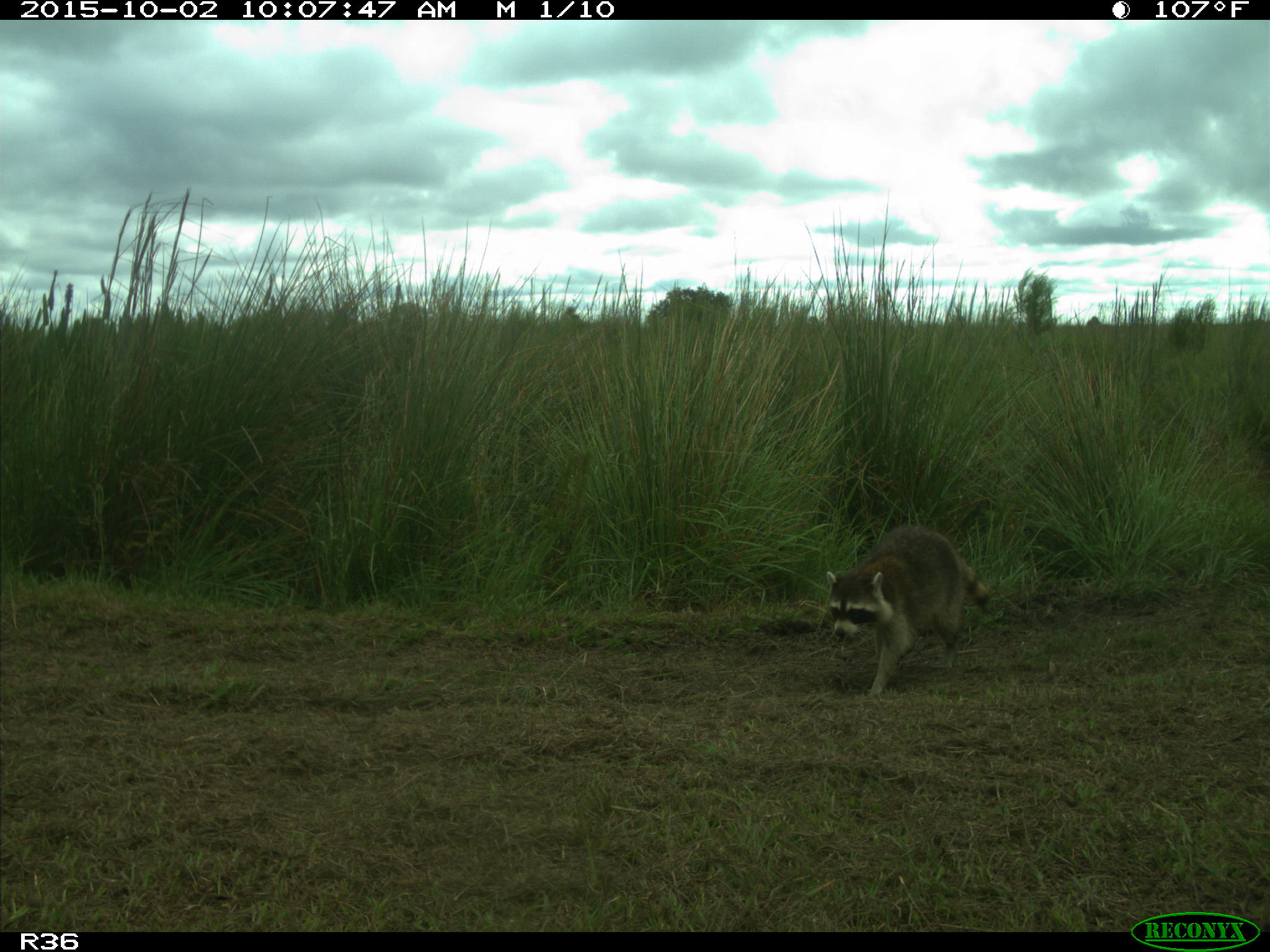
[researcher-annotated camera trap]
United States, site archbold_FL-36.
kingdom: Animalia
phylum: Chordata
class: Mammalia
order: Carnivora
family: Procyonidae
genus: Procyon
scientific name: Procyon lotor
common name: common raccoon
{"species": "Procyon lotor (common raccoon)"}